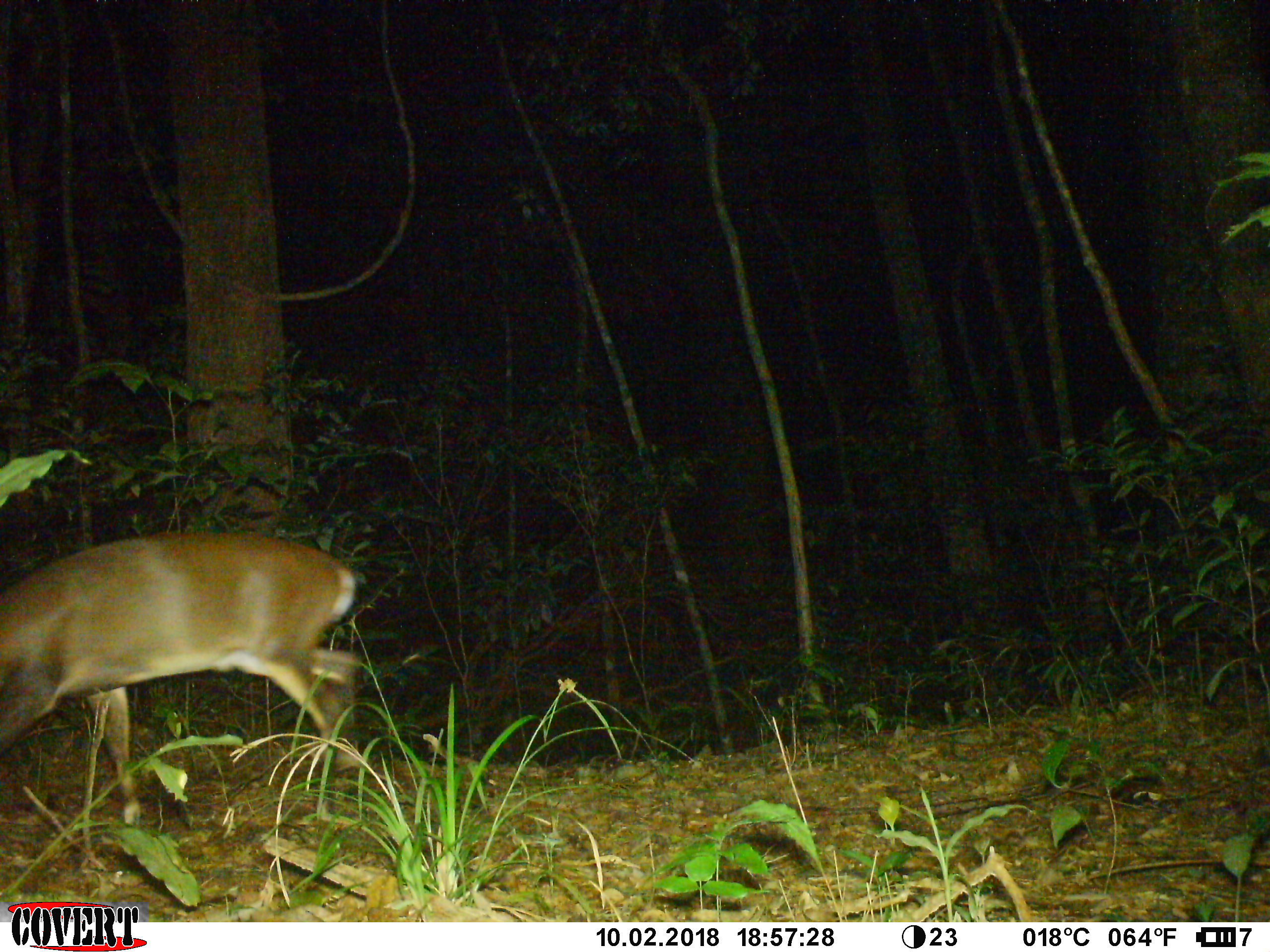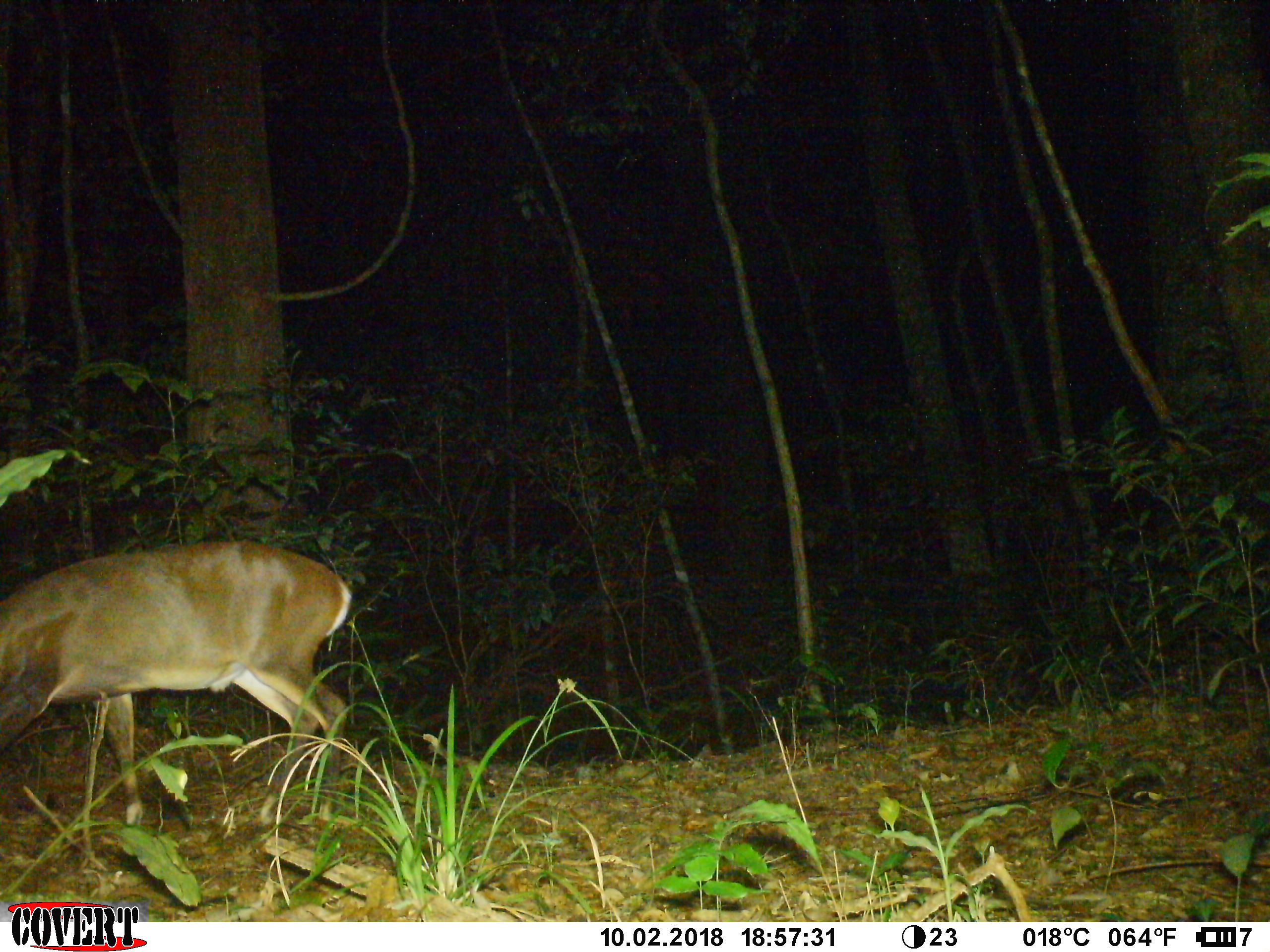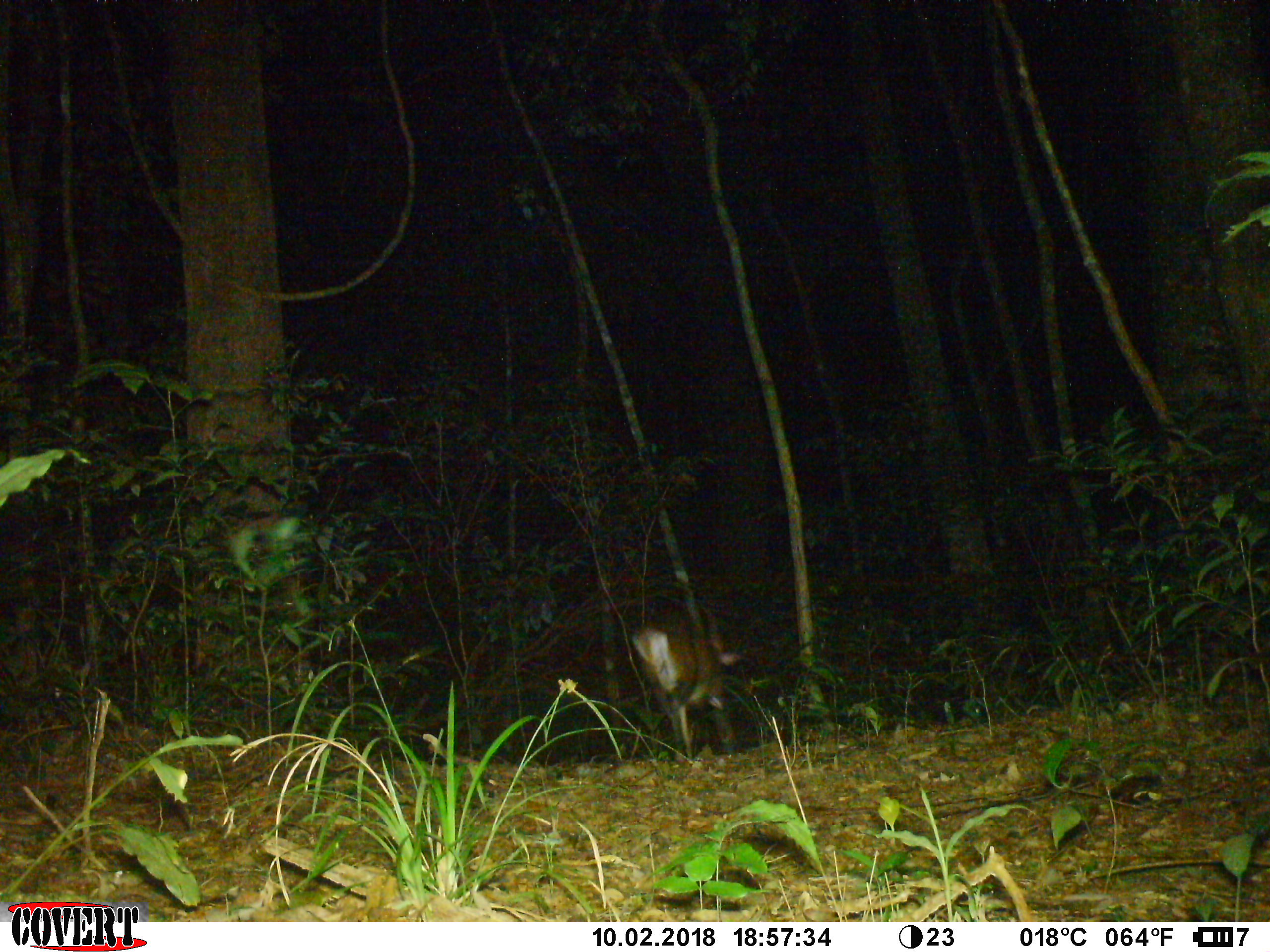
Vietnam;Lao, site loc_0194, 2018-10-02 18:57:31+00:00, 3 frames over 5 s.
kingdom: Animalia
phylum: Chordata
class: Mammalia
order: Artiodactyla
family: Cervidae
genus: Muntiacus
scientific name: Muntiacus vuquangensis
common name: large-antlered muntjac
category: large antlered muntjac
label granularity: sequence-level